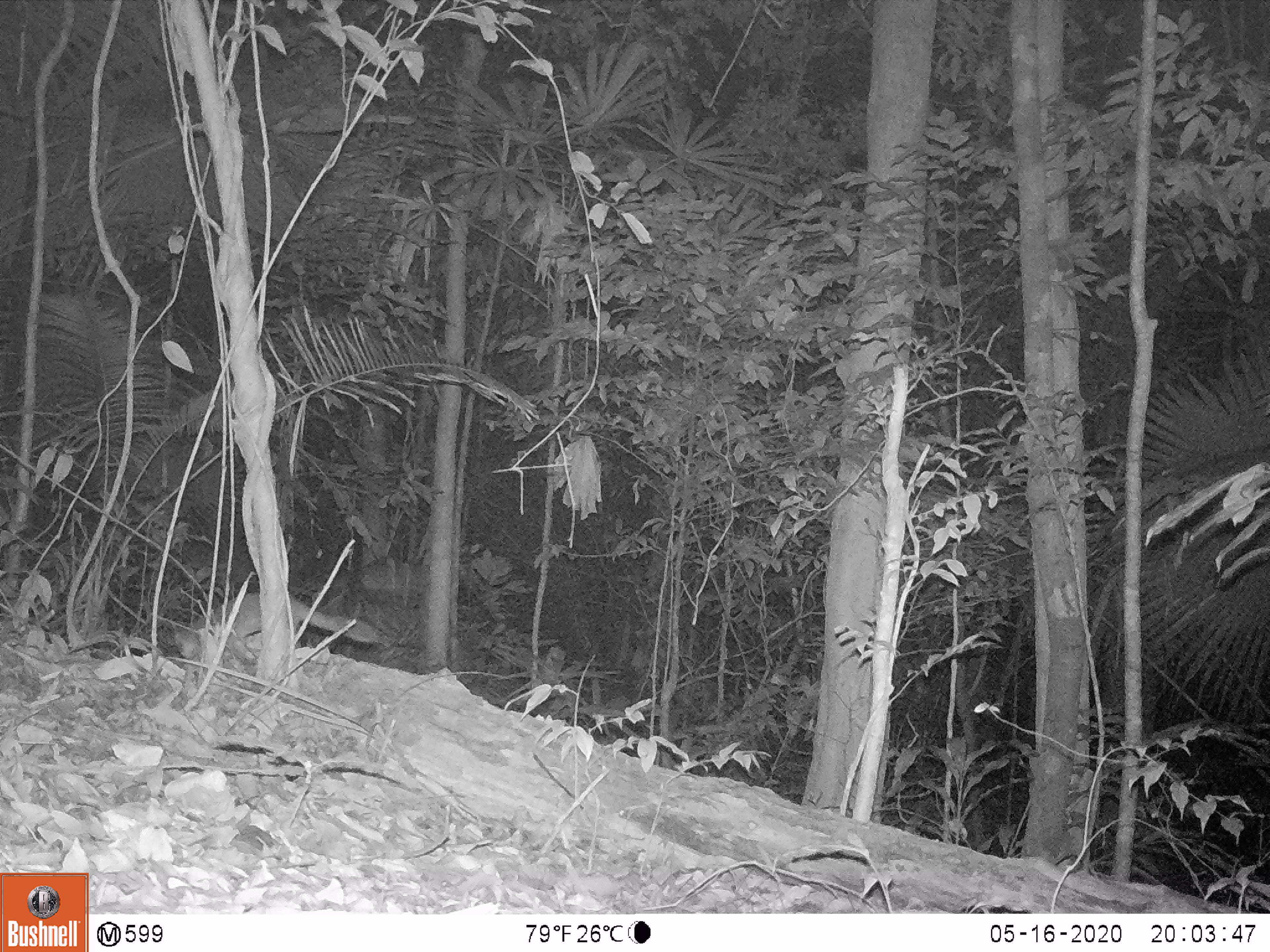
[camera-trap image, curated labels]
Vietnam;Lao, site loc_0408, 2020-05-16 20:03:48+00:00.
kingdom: Animalia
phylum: Chordata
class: Mammalia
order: Carnivora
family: Mustelidae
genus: Melogale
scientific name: Melogale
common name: ferret badger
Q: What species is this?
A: Ferret badger (Melogale).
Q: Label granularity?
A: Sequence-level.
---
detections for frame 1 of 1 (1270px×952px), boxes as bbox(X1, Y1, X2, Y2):
ferret badger: bbox(174, 591, 378, 658)